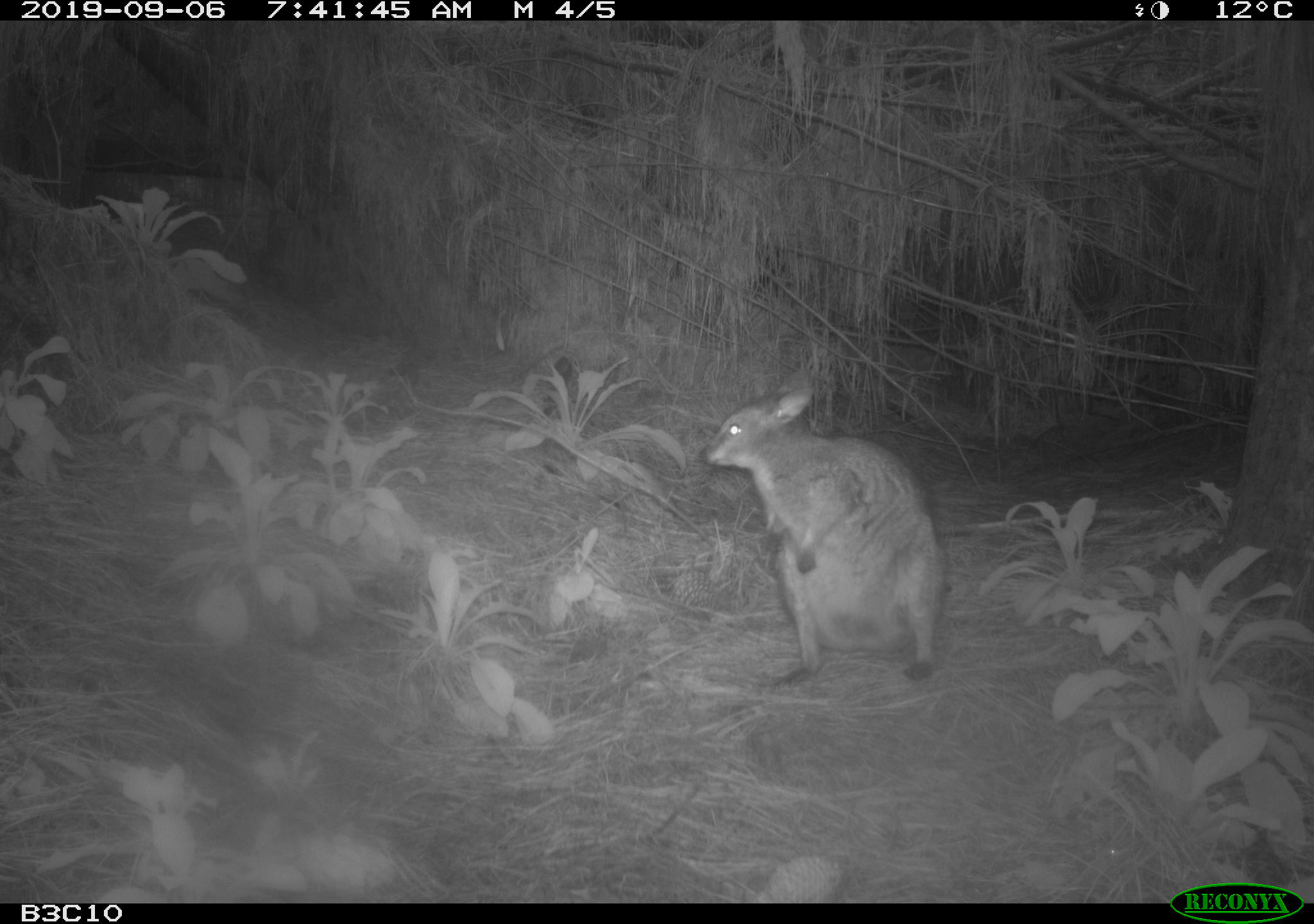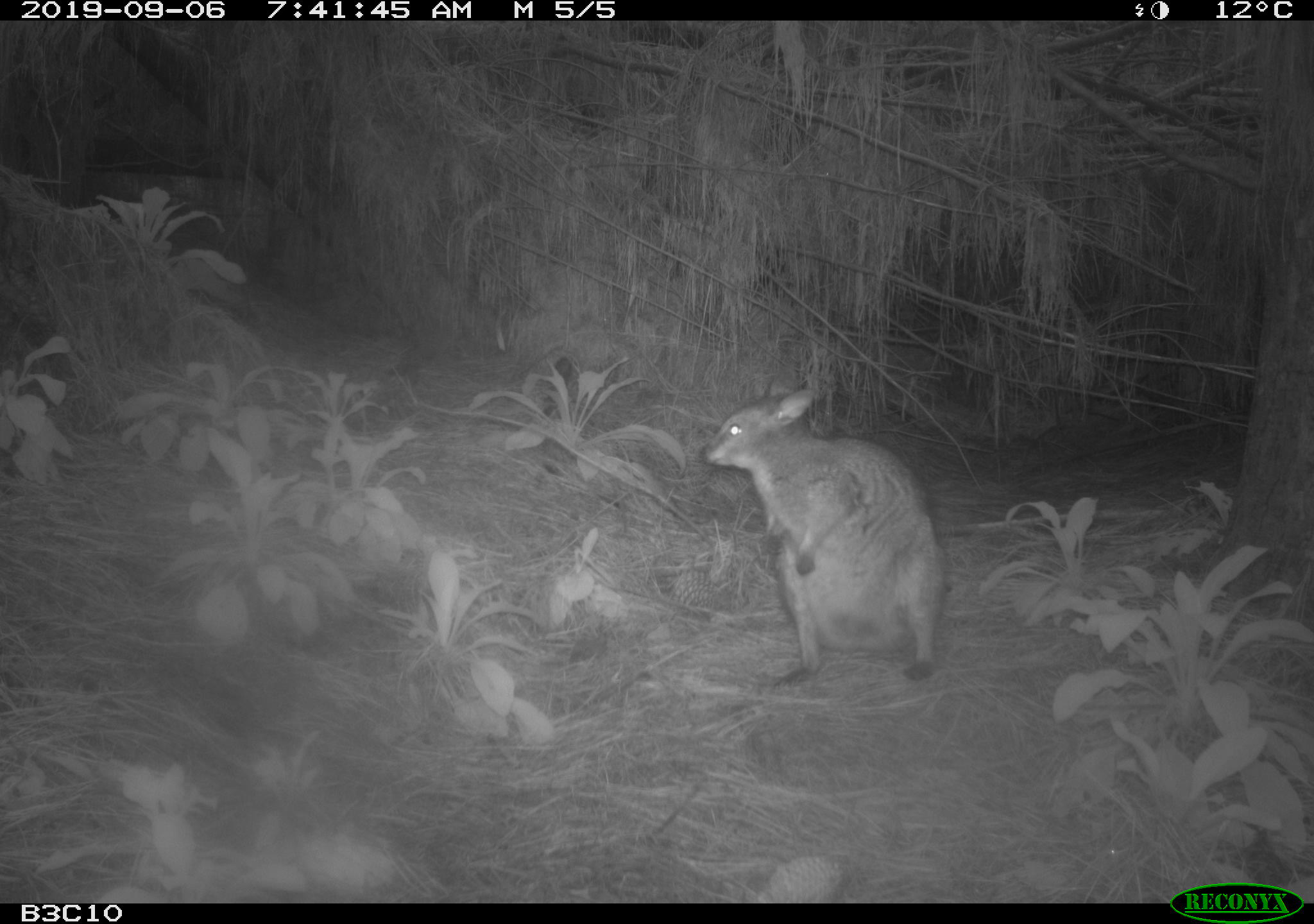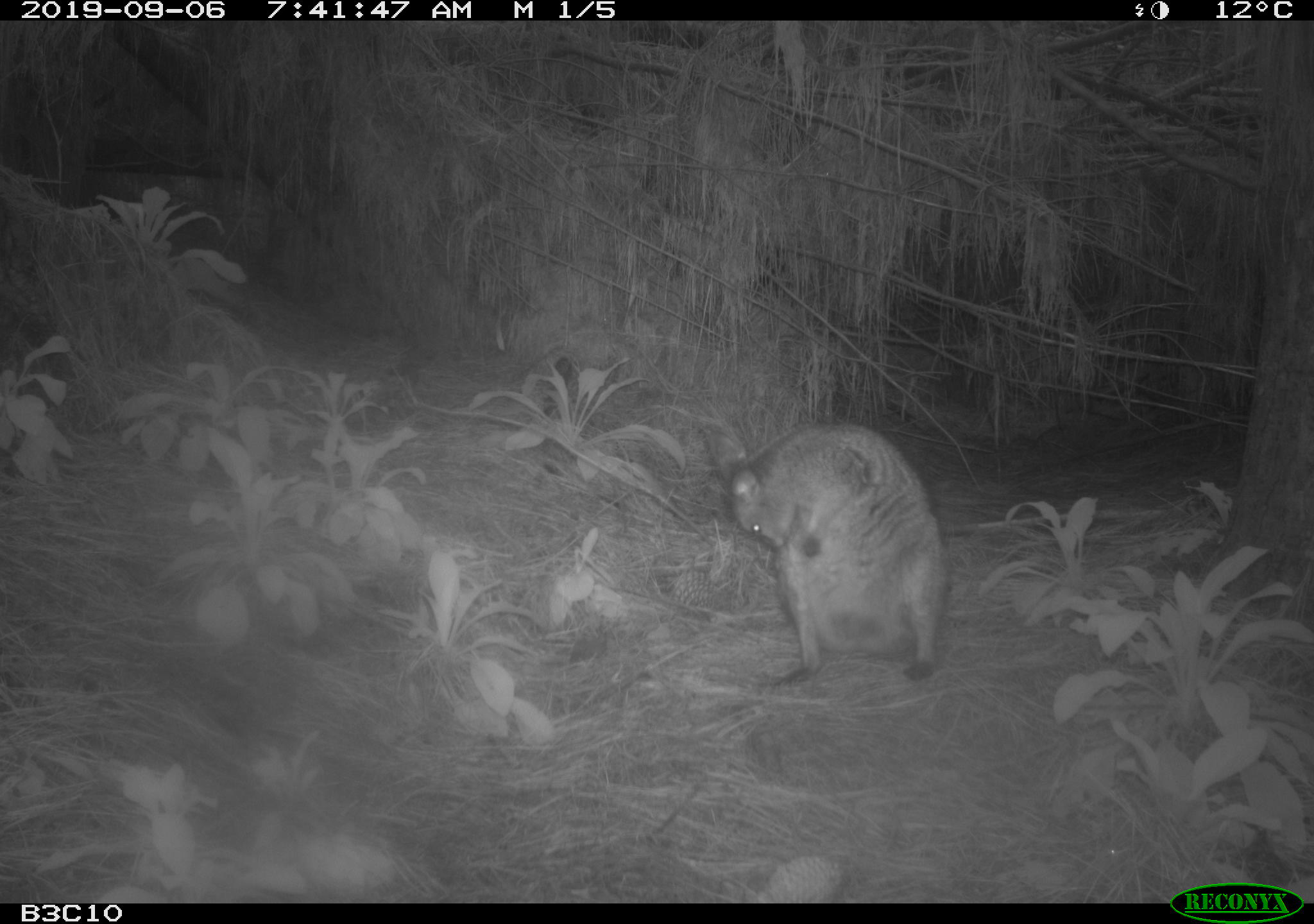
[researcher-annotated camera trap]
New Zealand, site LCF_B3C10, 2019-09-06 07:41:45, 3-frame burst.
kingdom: Animalia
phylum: Chordata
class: Mammalia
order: Diprotodontia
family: Macropodidae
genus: Notamacropus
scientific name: Notamacropus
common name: wallaby